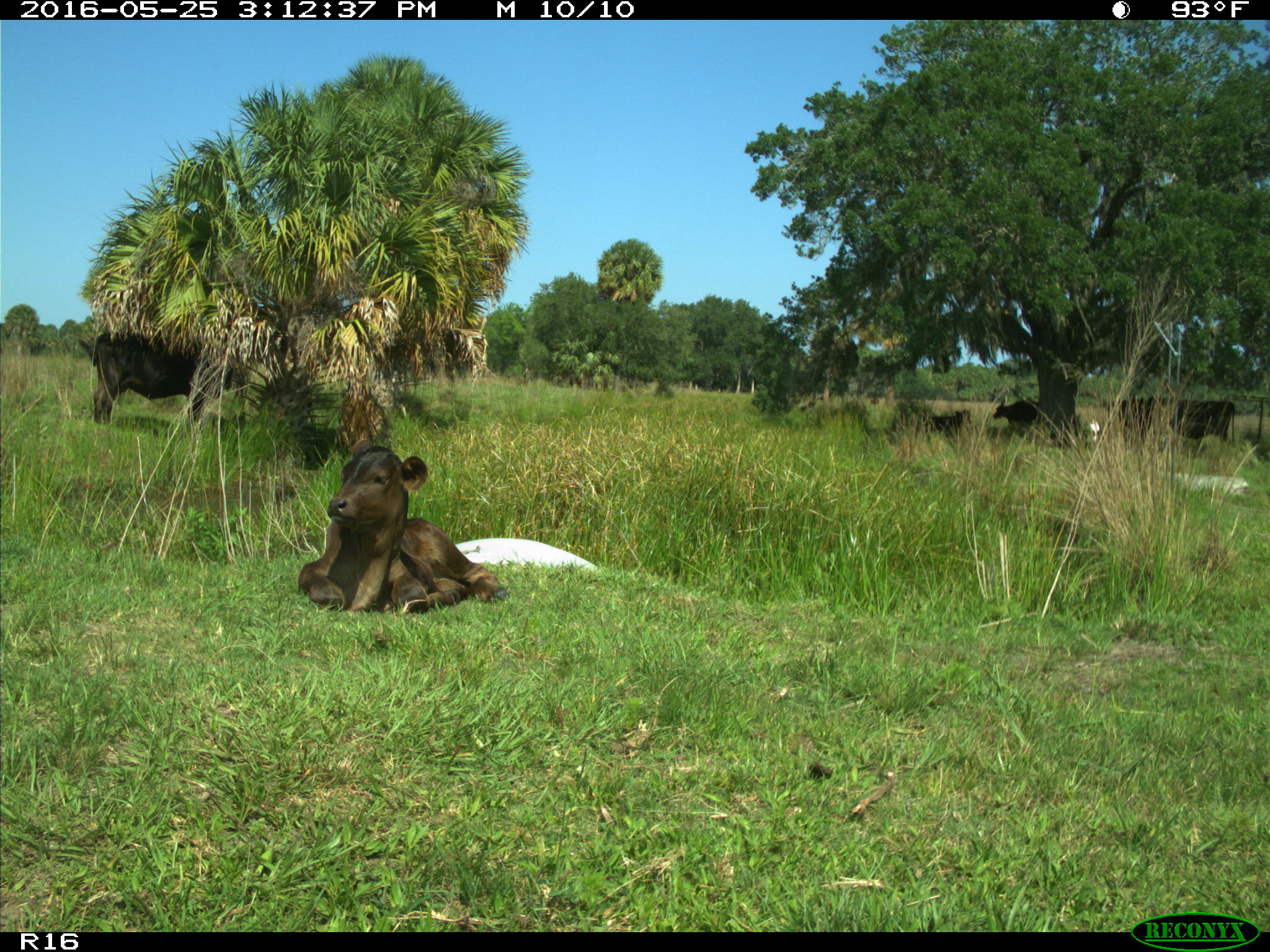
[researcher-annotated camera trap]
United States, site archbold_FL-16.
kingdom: Animalia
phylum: Chordata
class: Mammalia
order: Artiodactyla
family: Bovidae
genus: Bos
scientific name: Bos taurus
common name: domestic cow